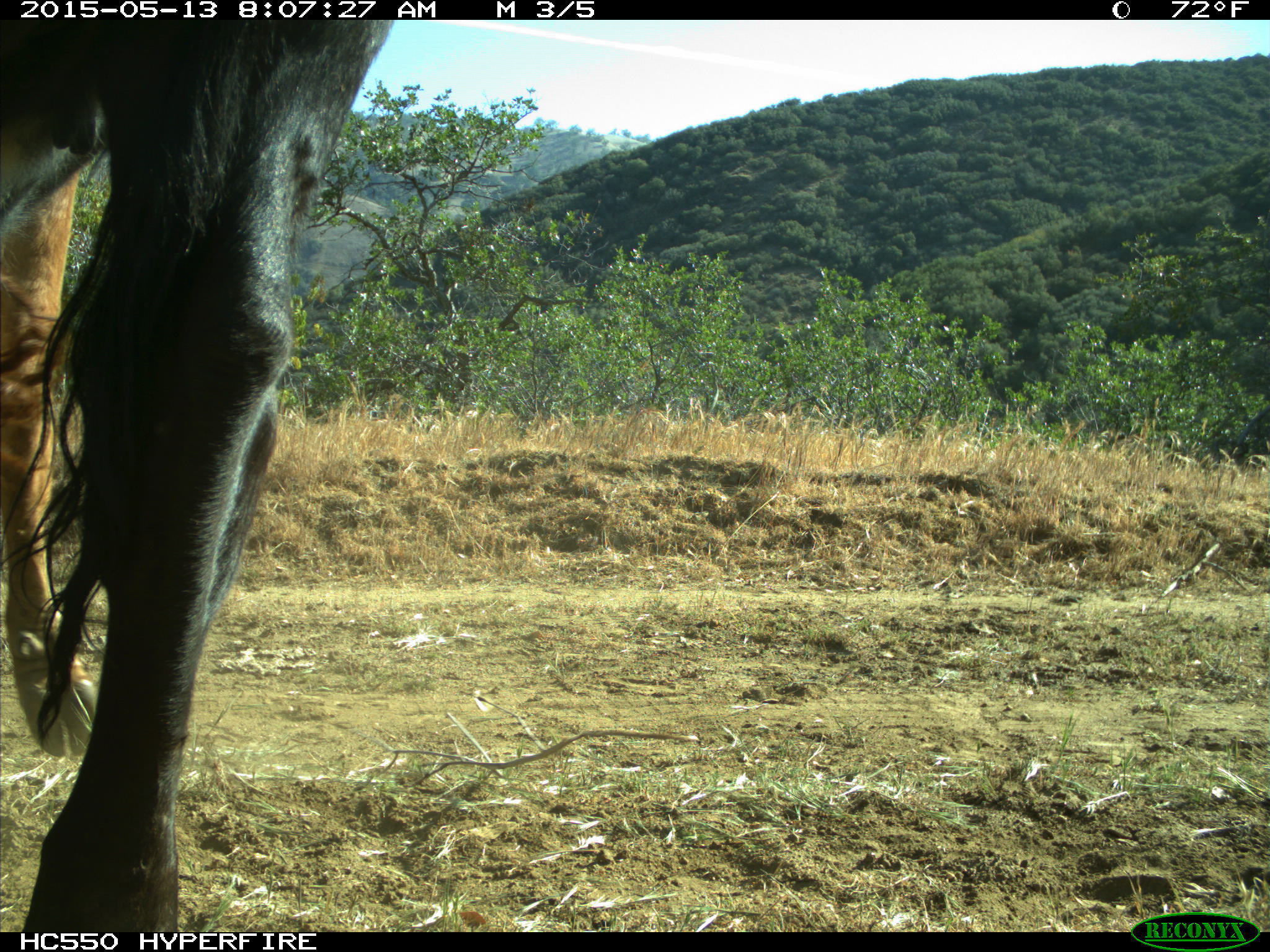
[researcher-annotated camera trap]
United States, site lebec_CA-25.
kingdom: Animalia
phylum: Chordata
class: Mammalia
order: Artiodactyla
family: Bovidae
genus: Bos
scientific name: Bos taurus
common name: domestic cow